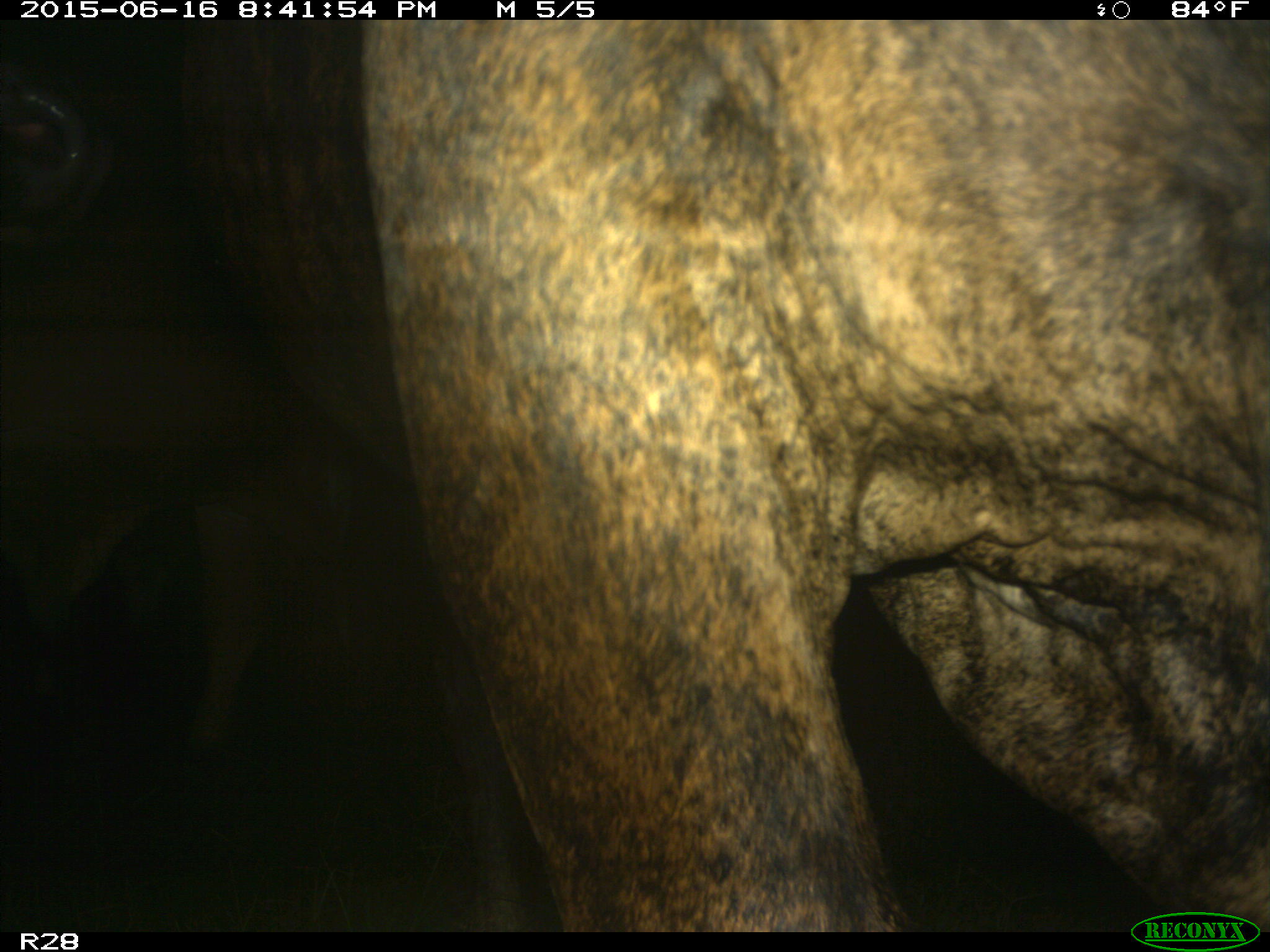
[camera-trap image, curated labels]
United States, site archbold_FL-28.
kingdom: Animalia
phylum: Chordata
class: Mammalia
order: Artiodactyla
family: Bovidae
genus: Bos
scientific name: Bos taurus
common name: domestic cow